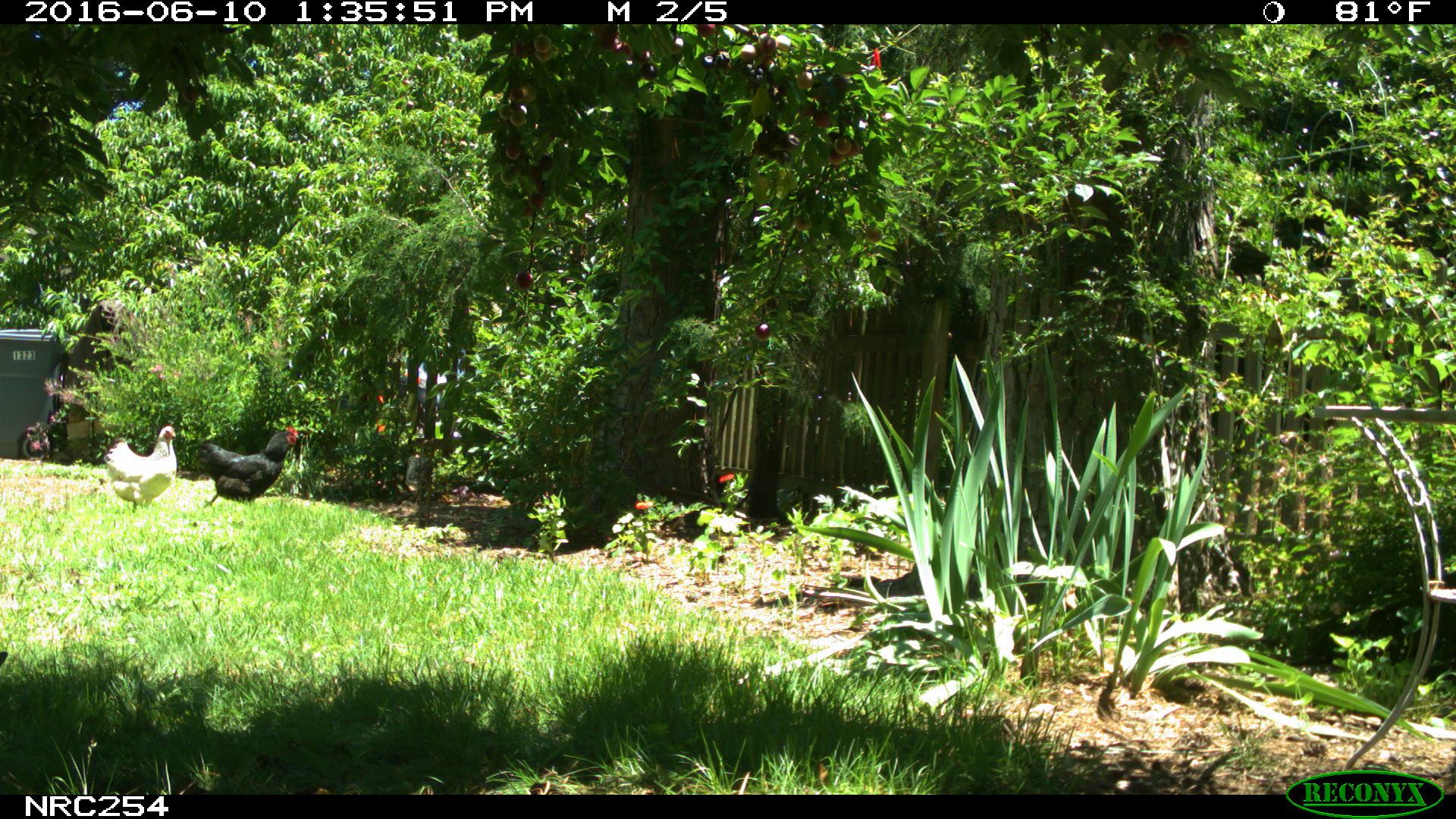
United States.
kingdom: Animalia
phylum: Chordata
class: Aves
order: Galliformes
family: Phasianidae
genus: Gallus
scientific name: Gallus gallus domesticus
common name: domestic chicken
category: Chicken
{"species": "Chicken (domestic chicken) (Gallus gallus domesticus)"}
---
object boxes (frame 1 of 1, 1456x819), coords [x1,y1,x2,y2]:
Chicken: [193,418,305,516]; [103,424,181,507]